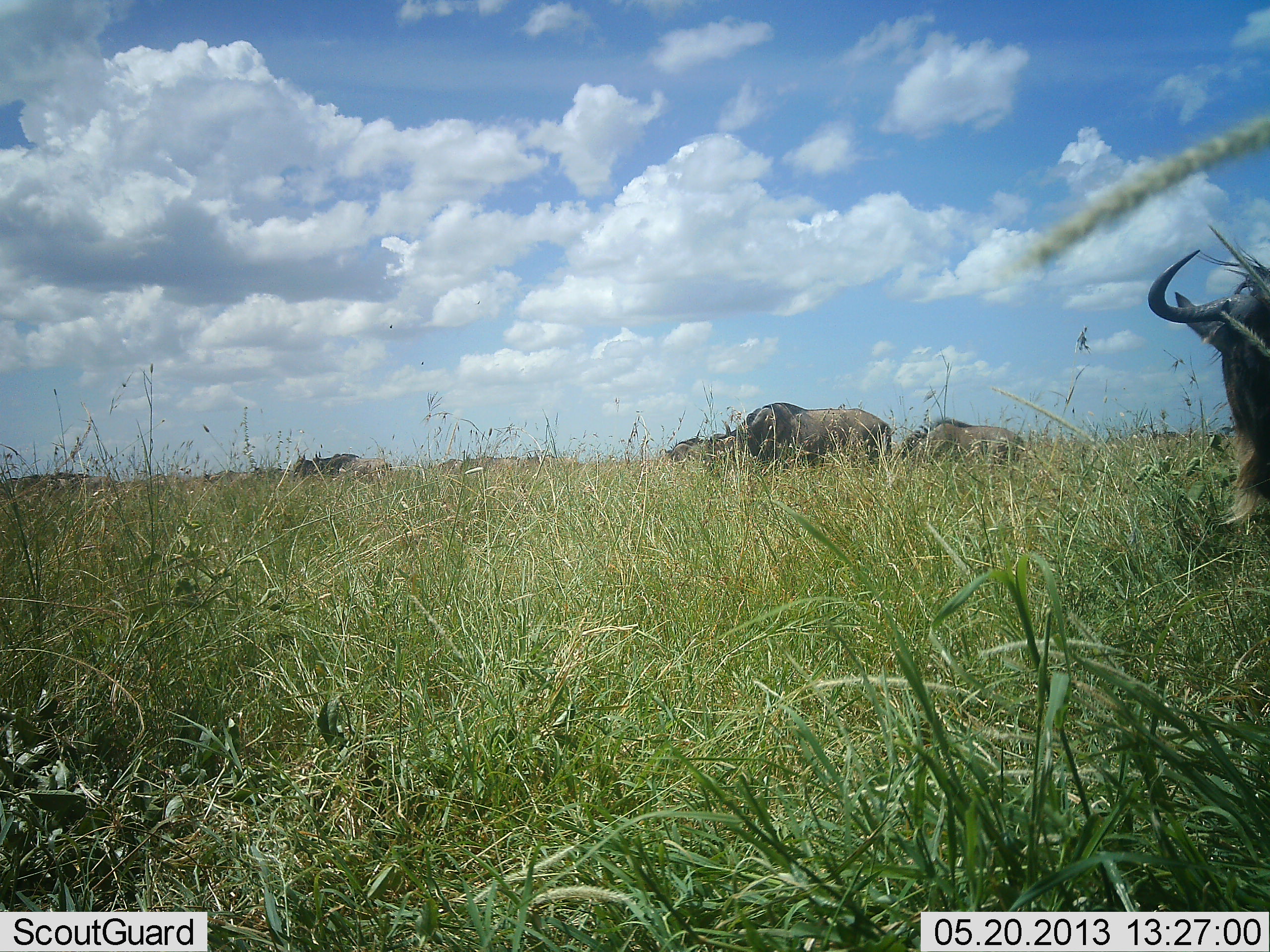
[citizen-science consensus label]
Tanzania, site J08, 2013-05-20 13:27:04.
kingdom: Animalia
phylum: Chordata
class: Mammalia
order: Artiodactyla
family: Bovidae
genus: Connochaetes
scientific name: Connochaetes taurinus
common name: blue wildebeest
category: wildebeest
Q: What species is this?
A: Wildebeest (blue wildebeest) (Connochaetes taurinus).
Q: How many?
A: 7.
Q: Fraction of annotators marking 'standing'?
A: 60%.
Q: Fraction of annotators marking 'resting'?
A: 10%.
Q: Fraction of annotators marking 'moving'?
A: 10%.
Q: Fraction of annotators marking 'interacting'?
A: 0%.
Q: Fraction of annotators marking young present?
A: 0%.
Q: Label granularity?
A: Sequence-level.